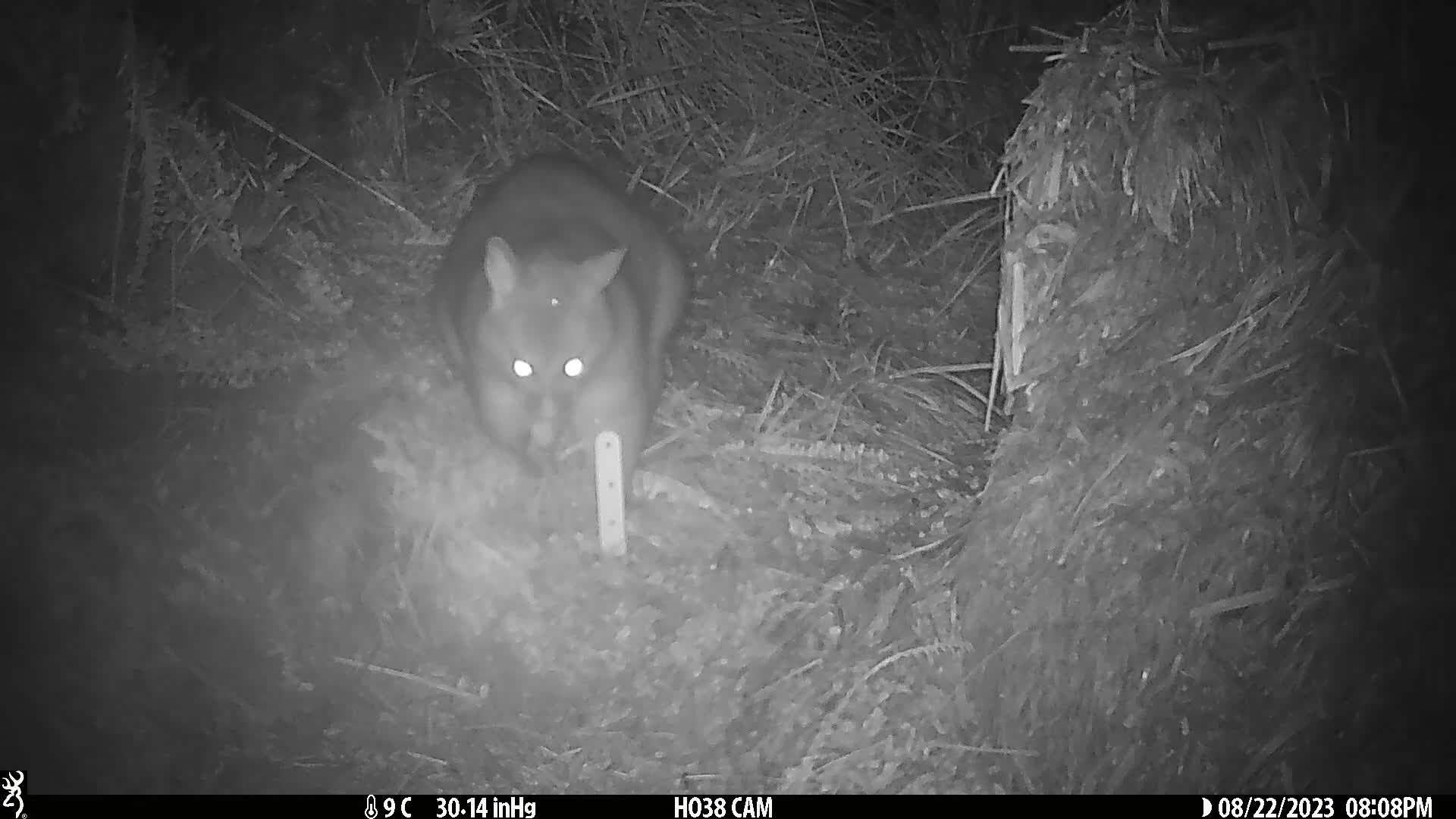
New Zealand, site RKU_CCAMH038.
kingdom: Animalia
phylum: Chordata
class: Mammalia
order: Diprotodontia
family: Phalangeridae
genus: Trichosurus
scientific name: Trichosurus vulpecula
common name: common brushtail possum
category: possum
Possum (common brushtail possum) (Trichosurus vulpecula).